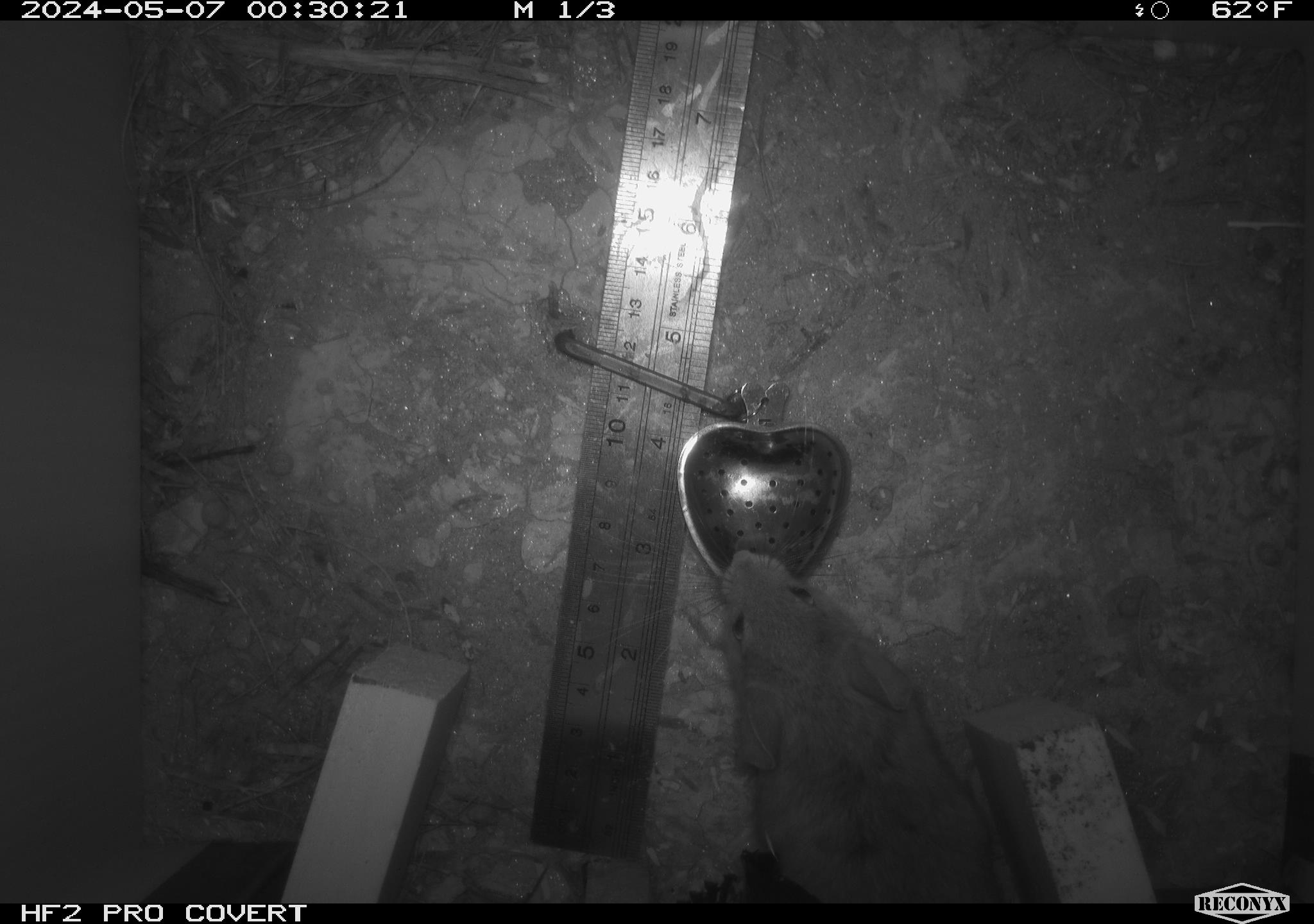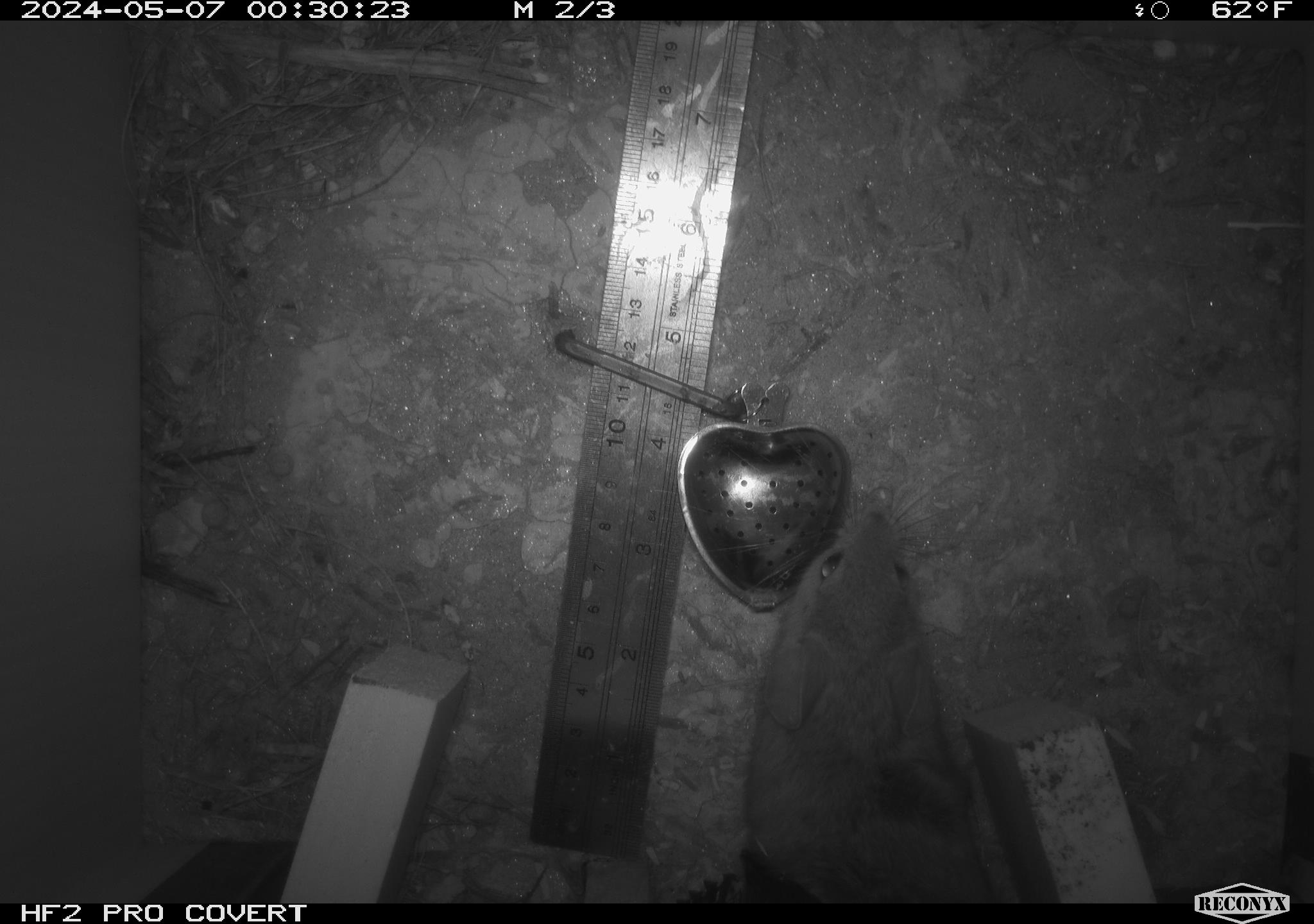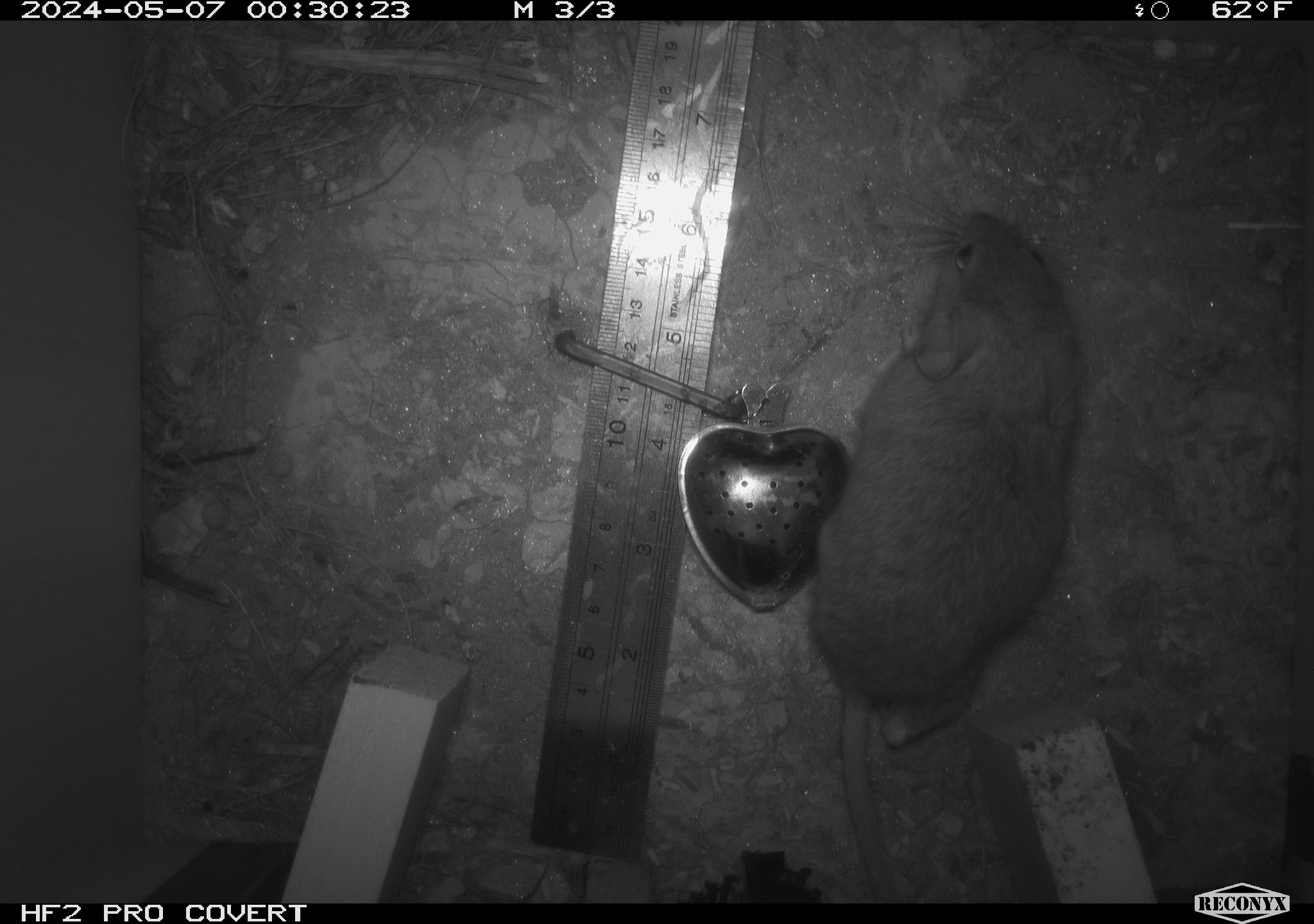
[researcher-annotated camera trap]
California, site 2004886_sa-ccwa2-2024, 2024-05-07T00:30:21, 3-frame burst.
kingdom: Animalia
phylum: Chordata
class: Mammalia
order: Rodentia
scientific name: Rodentia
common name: woodrat or rat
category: woodrat or rat species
Woodrat or rat species (woodrat or rat) (Rodentia).